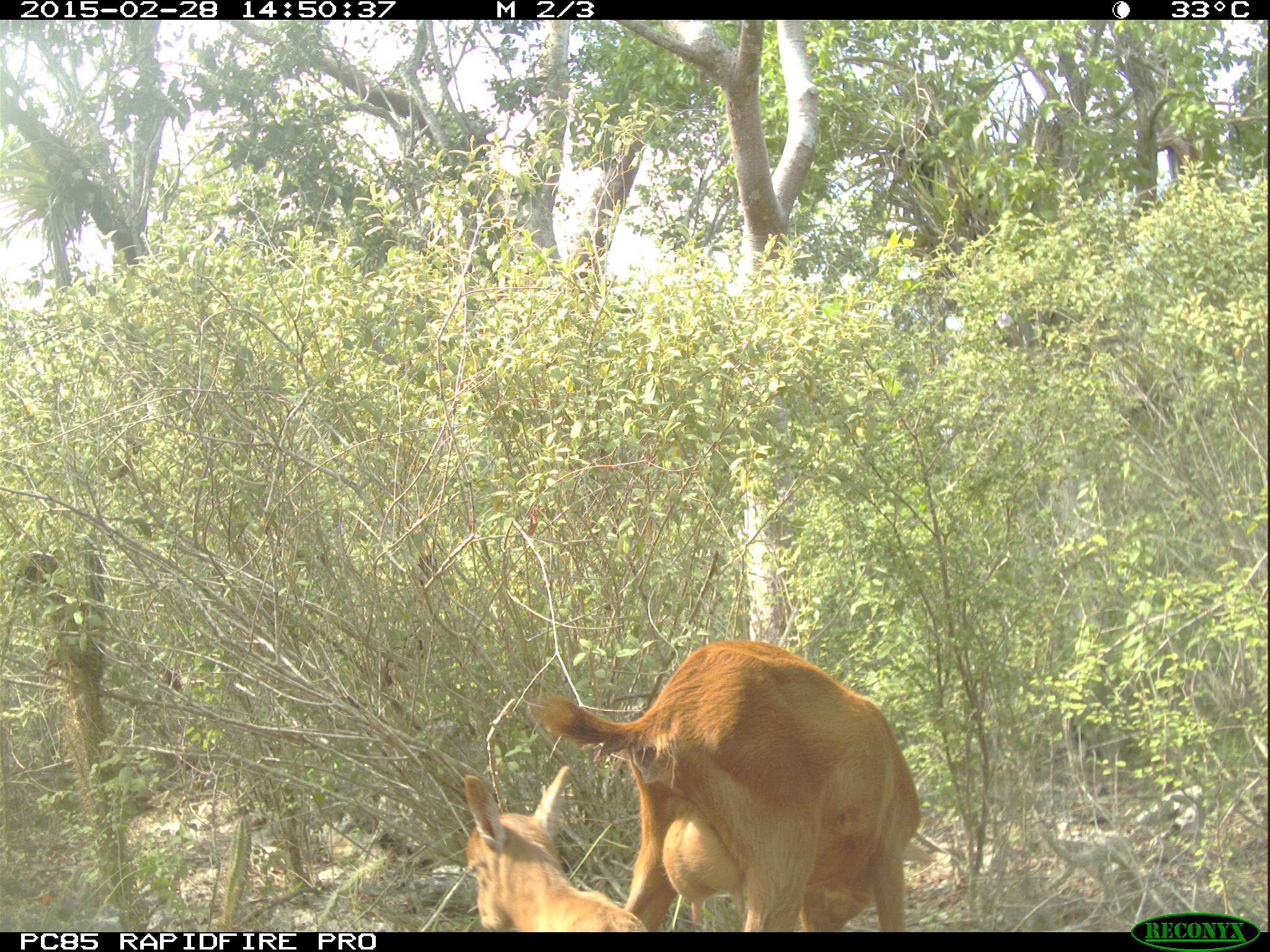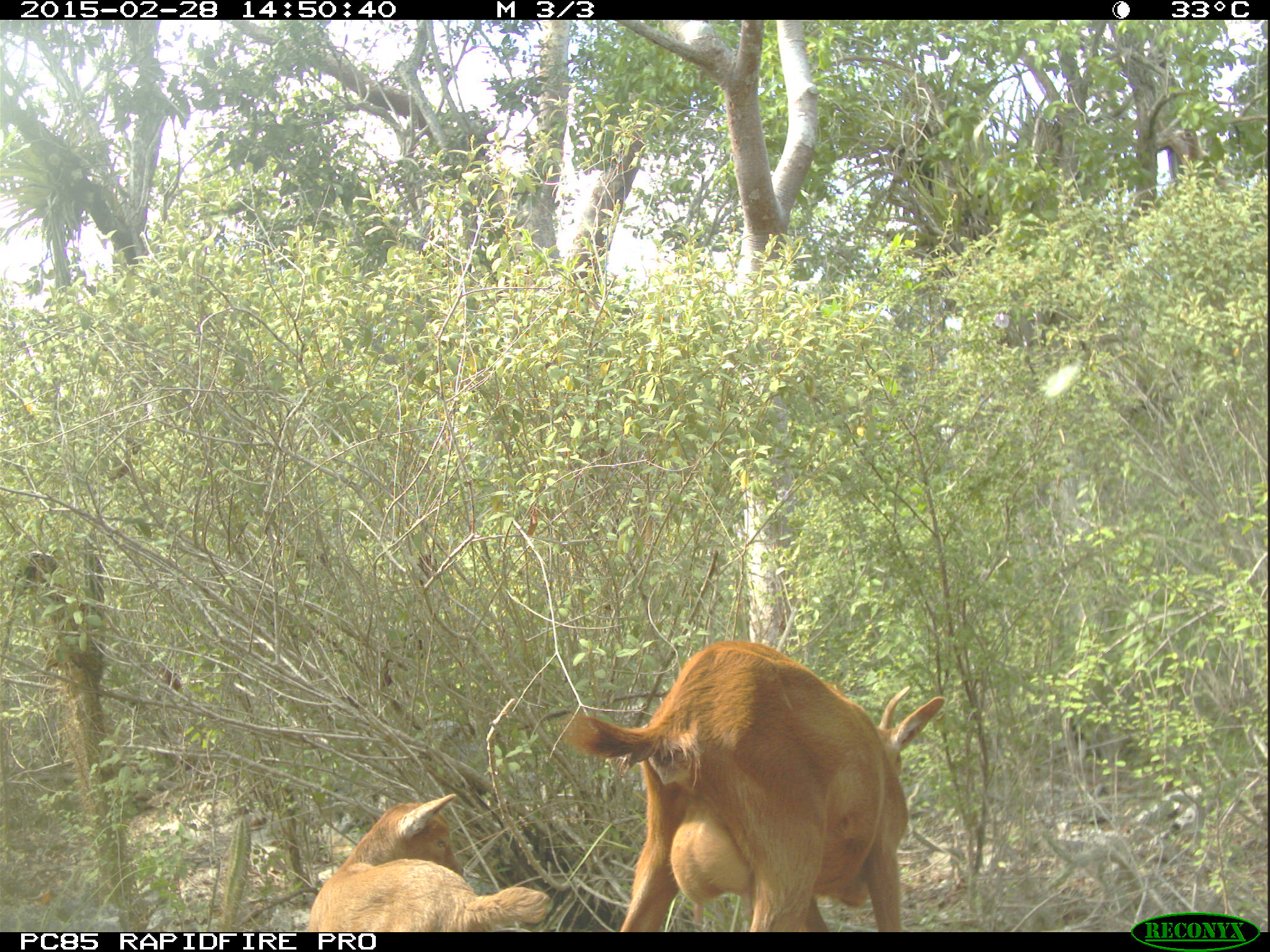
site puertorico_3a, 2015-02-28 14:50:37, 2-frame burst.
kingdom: Animalia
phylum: Chordata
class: Mammalia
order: Artiodactyla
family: Bovidae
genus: Capra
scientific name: Capra hircus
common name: goat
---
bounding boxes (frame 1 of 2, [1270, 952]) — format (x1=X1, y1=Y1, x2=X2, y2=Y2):
goat: (x1=518, y1=636, x2=917, y2=930); (x1=447, y1=759, x2=648, y2=931)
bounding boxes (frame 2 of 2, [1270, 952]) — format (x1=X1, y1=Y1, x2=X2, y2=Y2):
goat: (x1=561, y1=639, x2=941, y2=932); (x1=297, y1=793, x2=560, y2=933)